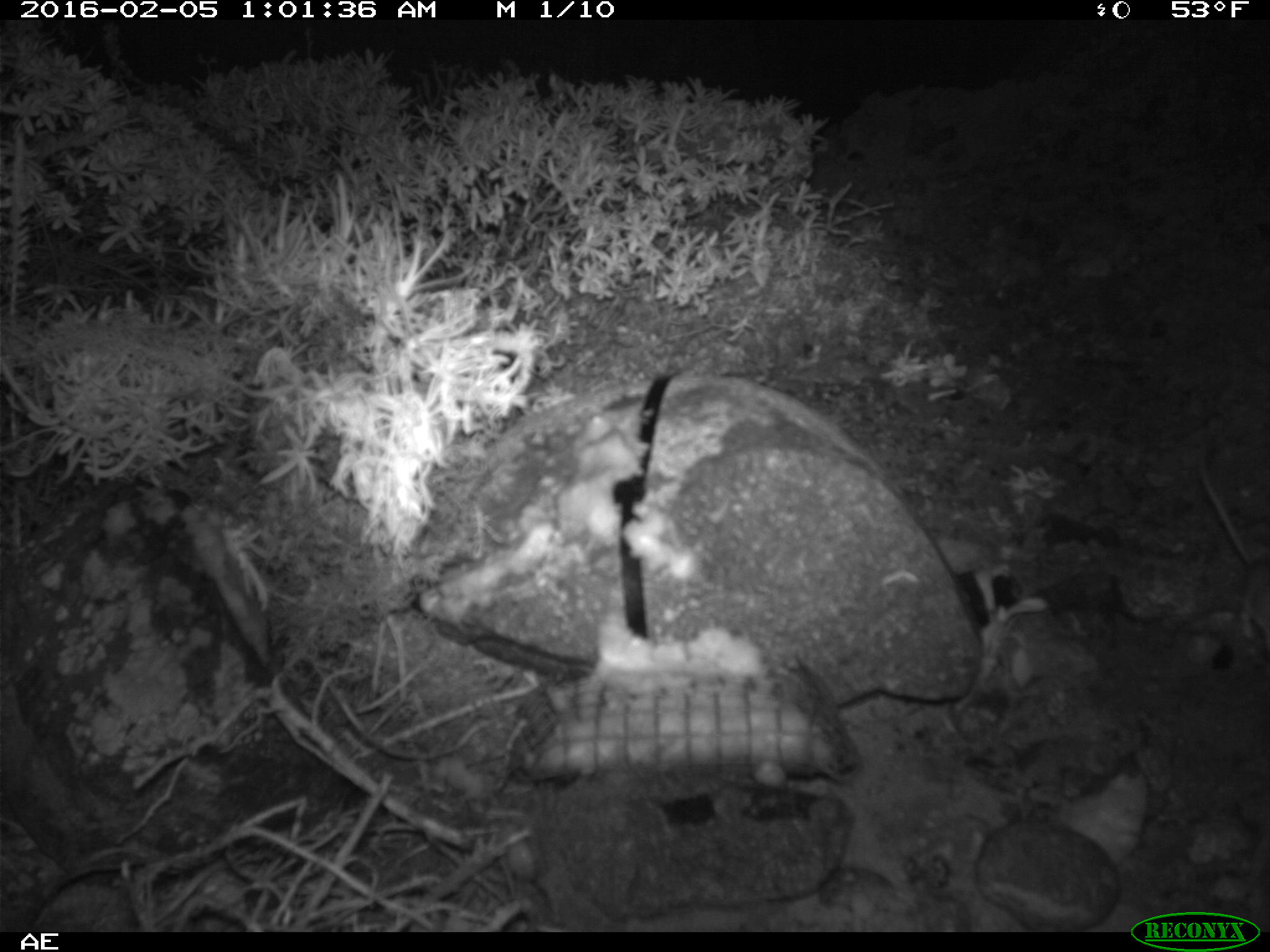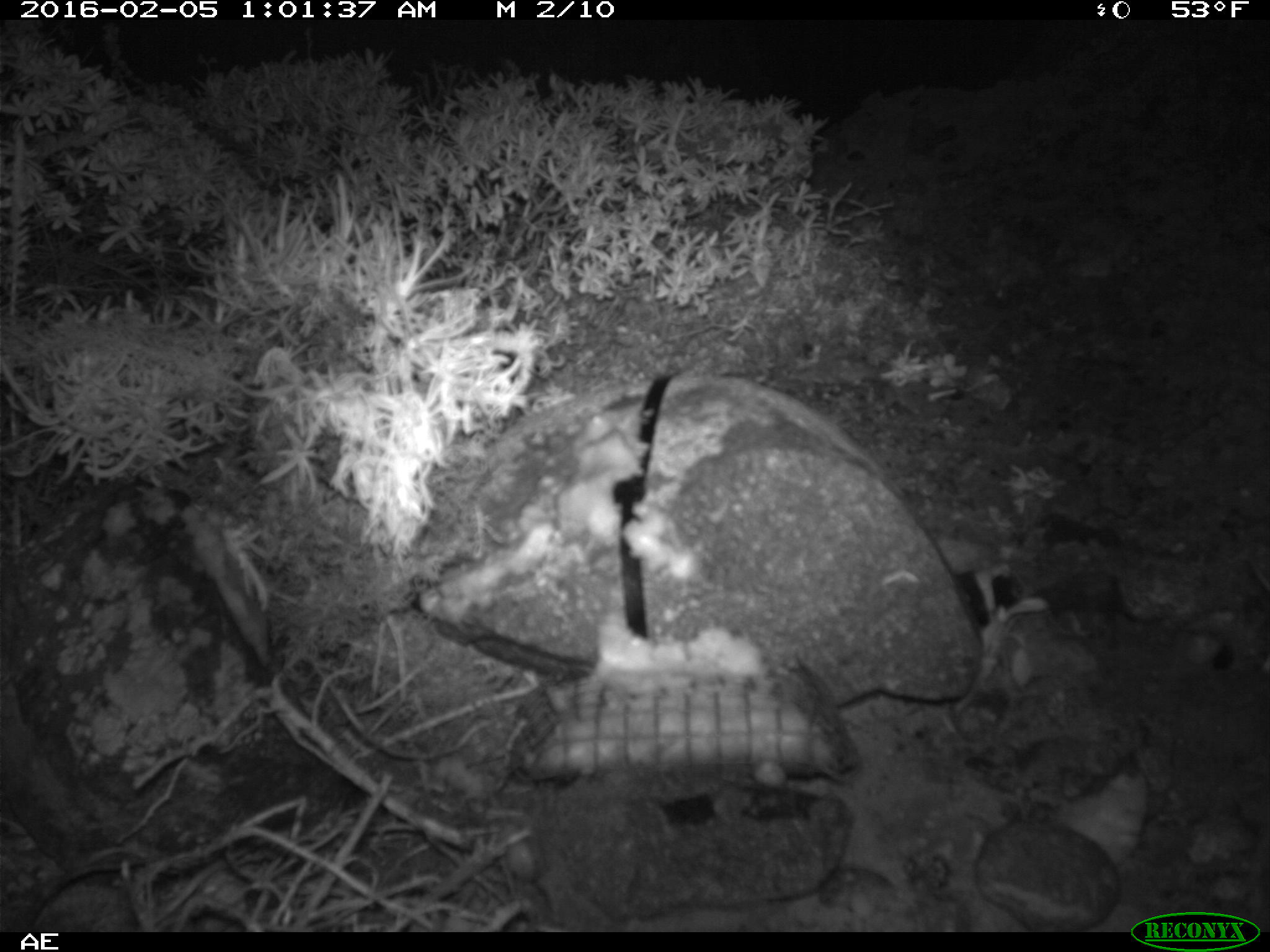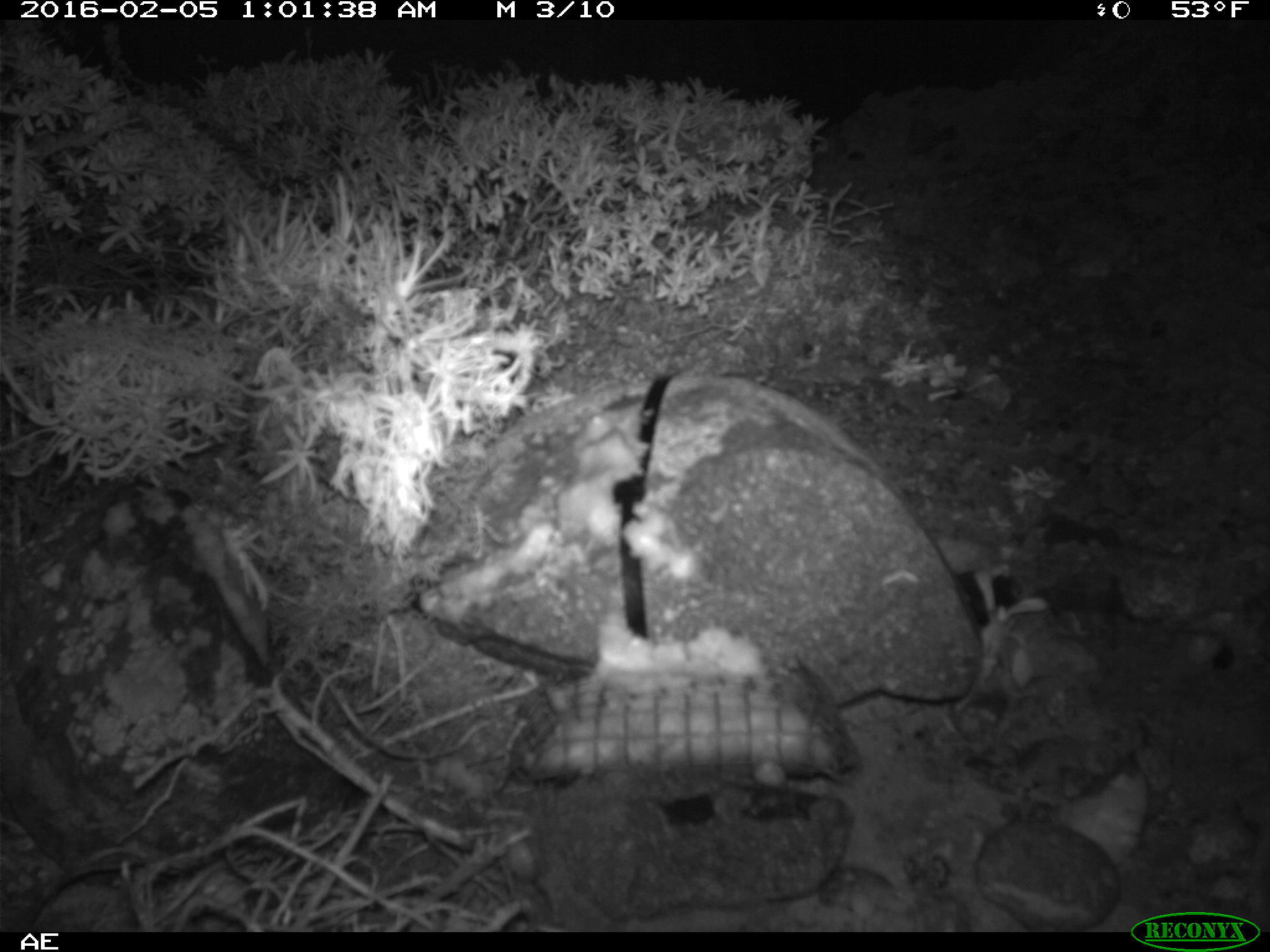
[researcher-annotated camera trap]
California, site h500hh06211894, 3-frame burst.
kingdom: Animalia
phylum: Chordata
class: Mammalia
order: Rodentia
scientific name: Rodentia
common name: rodent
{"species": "rodent (Rodentia)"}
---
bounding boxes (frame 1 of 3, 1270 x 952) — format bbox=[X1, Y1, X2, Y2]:
rodent: bbox=[1193, 438, 1269, 648]